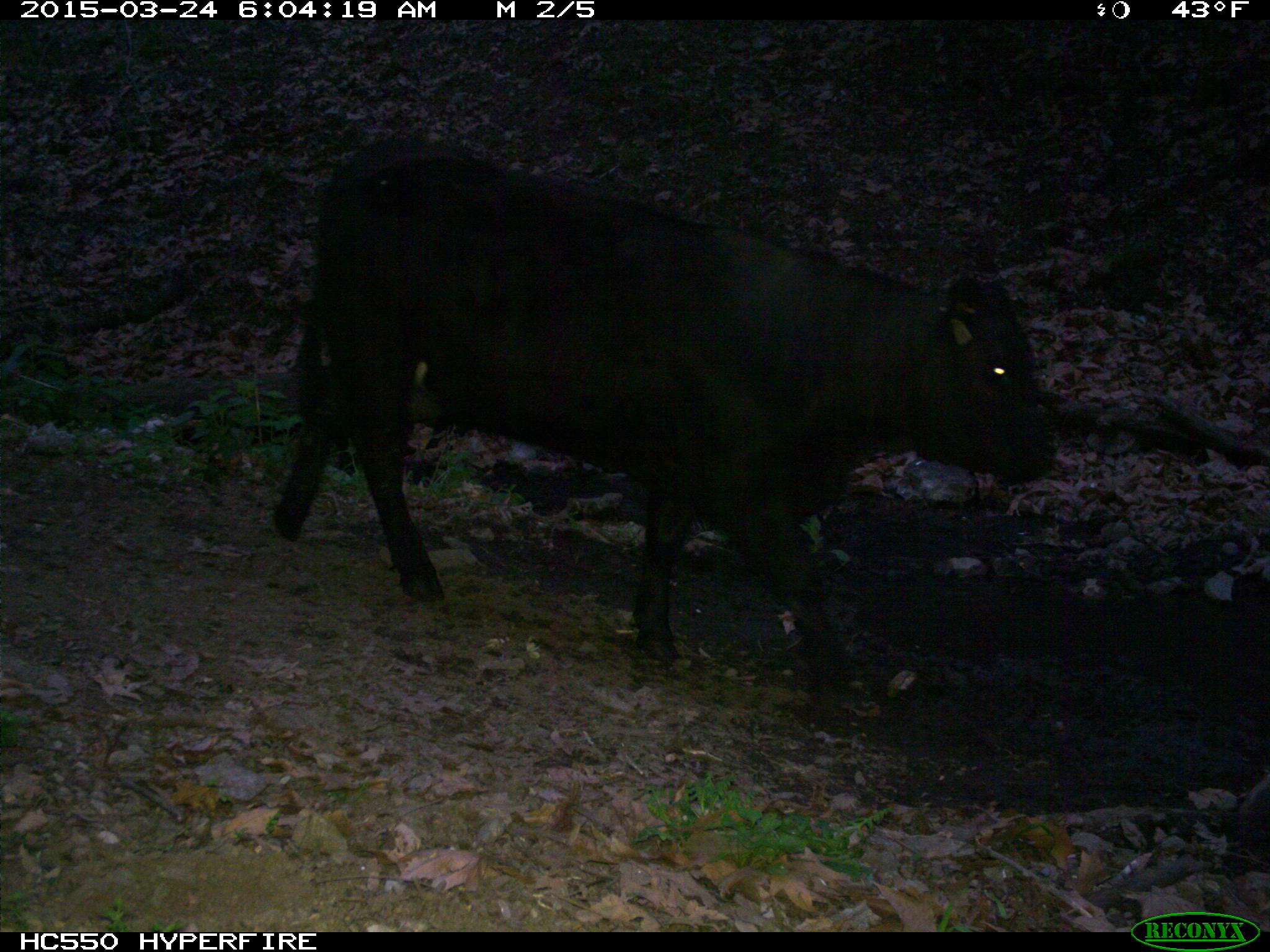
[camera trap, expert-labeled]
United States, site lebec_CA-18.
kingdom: Animalia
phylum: Chordata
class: Mammalia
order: Artiodactyla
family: Bovidae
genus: Bos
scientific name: Bos taurus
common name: domestic cow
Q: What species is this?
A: Bos taurus (domestic cow).